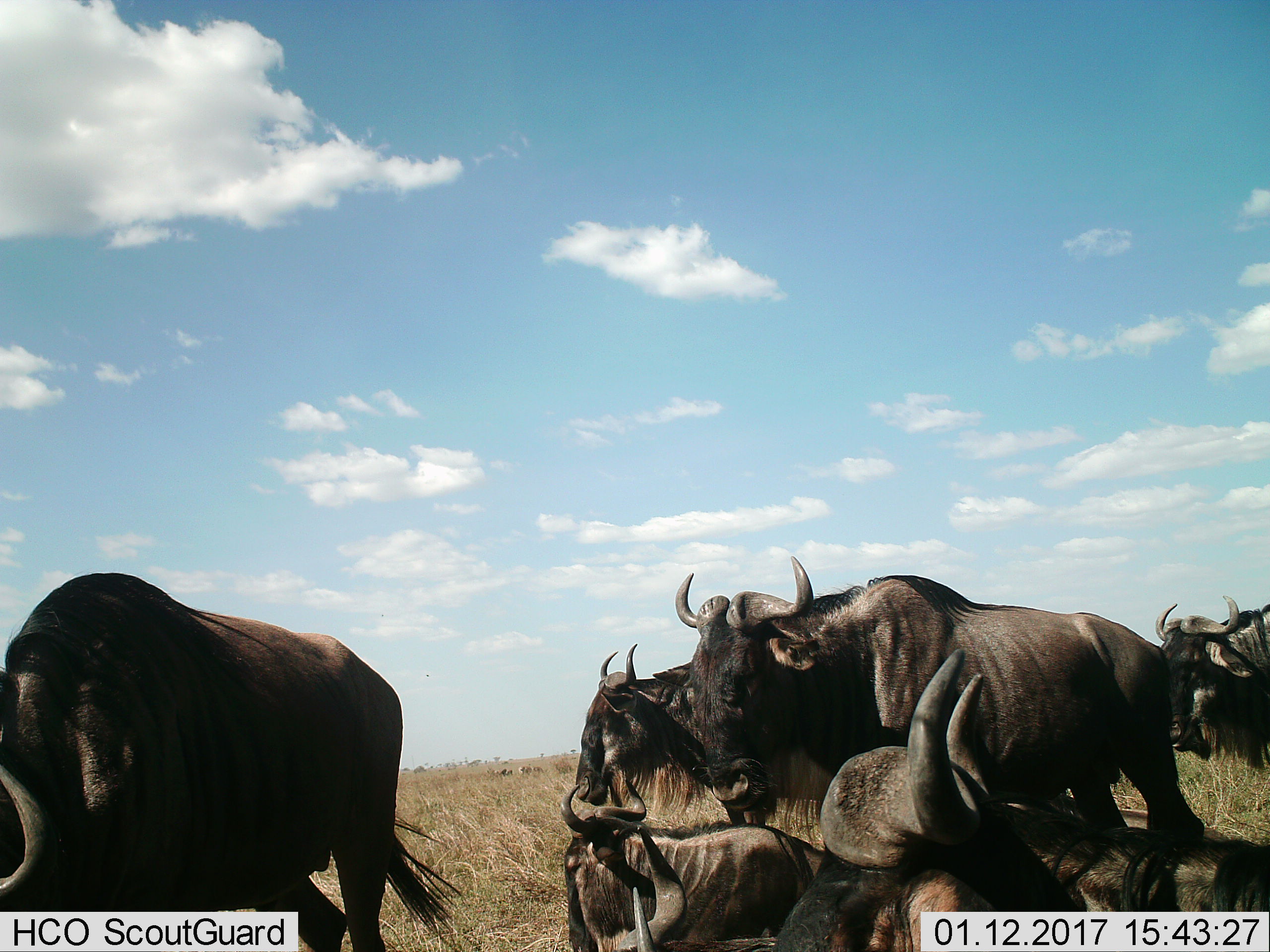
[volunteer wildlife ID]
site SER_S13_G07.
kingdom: Animalia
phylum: Chordata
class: Mammalia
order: Artiodactyla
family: Bovidae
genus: Connochaetes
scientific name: Connochaetes taurinus taurinus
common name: blue wildebeest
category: wildebeestblue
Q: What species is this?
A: Wildebeestblue (blue wildebeest) (Connochaetes taurinus taurinus).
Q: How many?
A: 7.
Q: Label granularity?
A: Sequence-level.